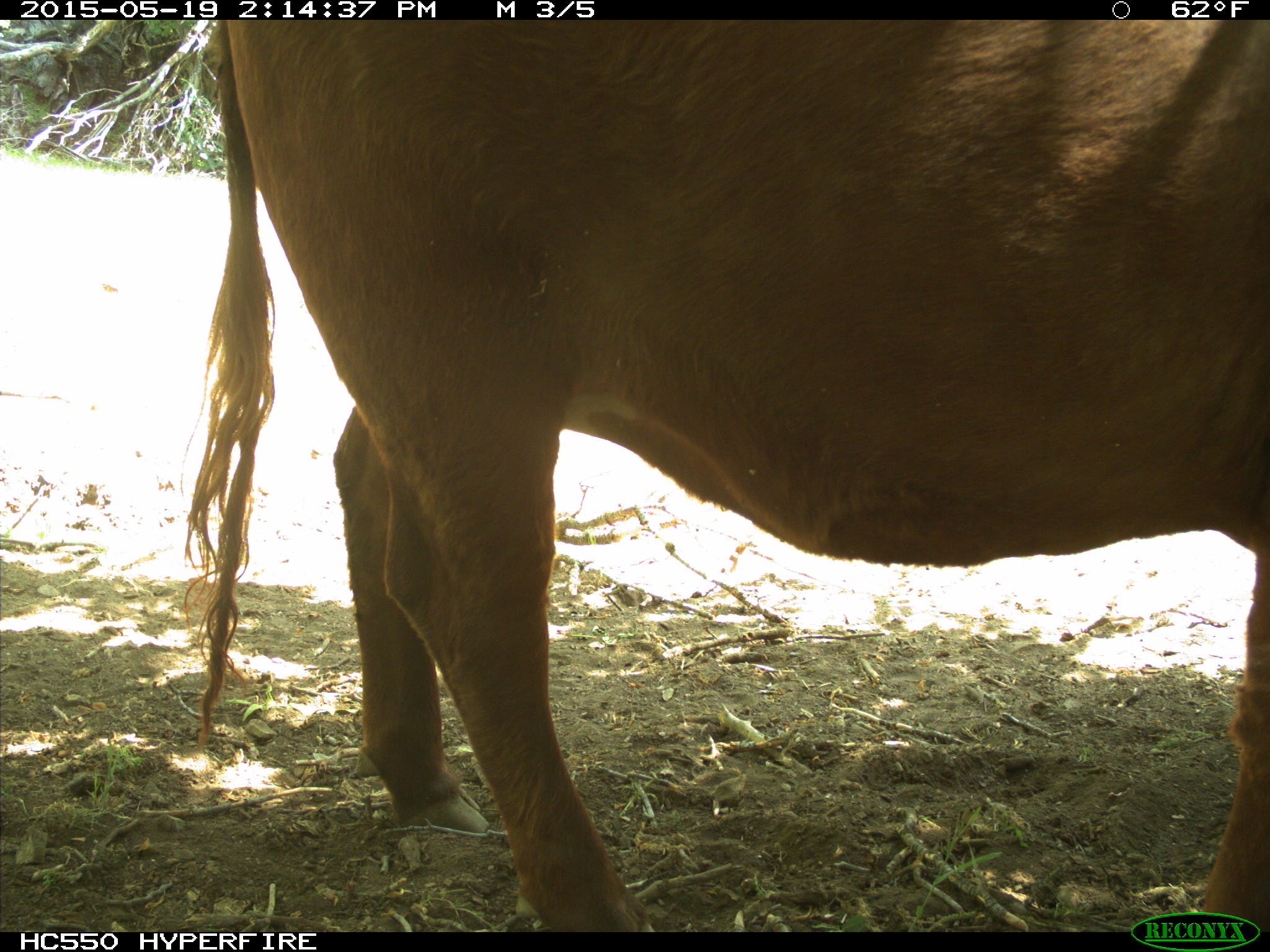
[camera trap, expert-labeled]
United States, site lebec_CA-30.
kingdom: Animalia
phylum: Chordata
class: Mammalia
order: Artiodactyla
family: Bovidae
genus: Bos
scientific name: Bos taurus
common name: domestic cow